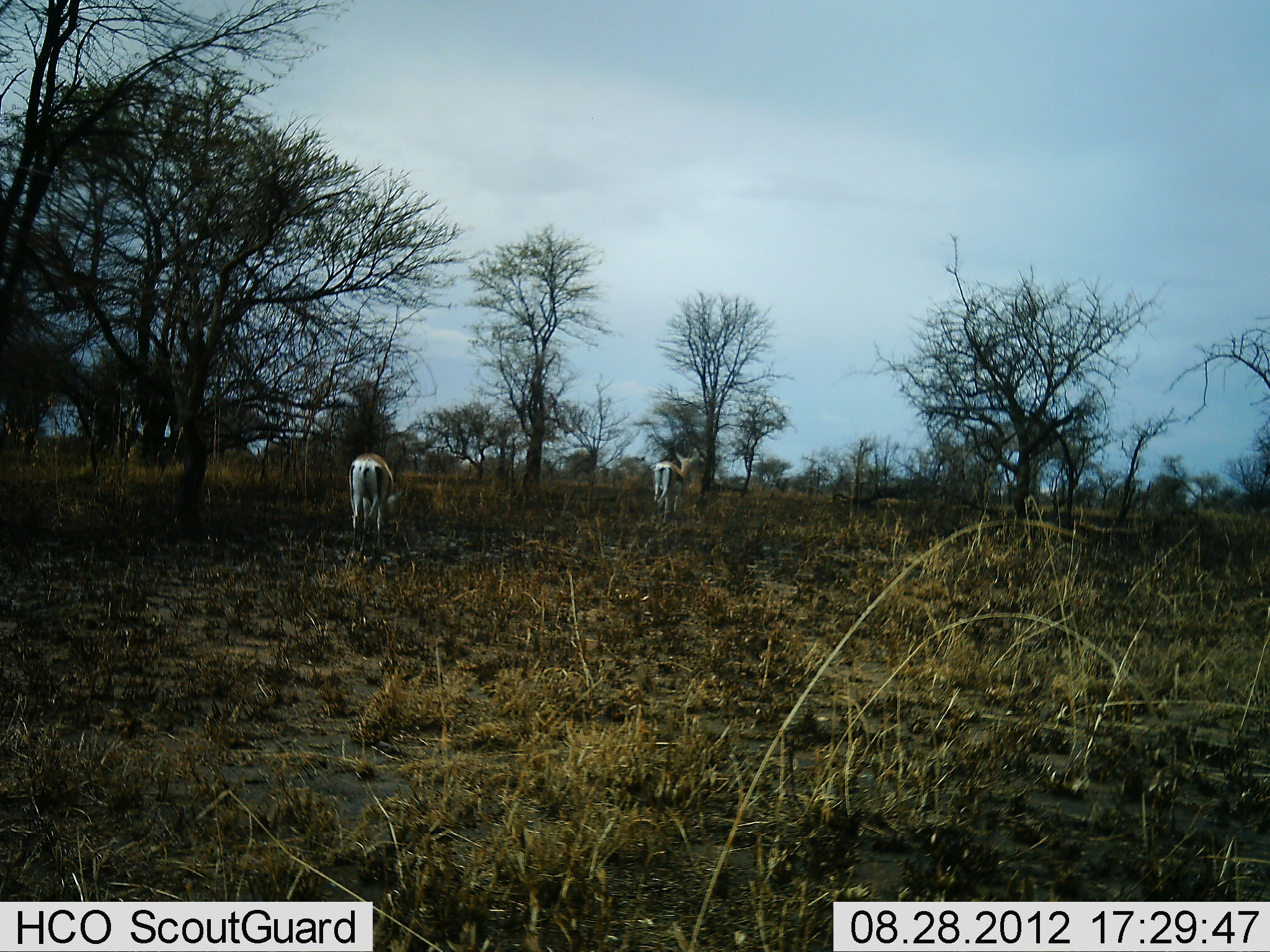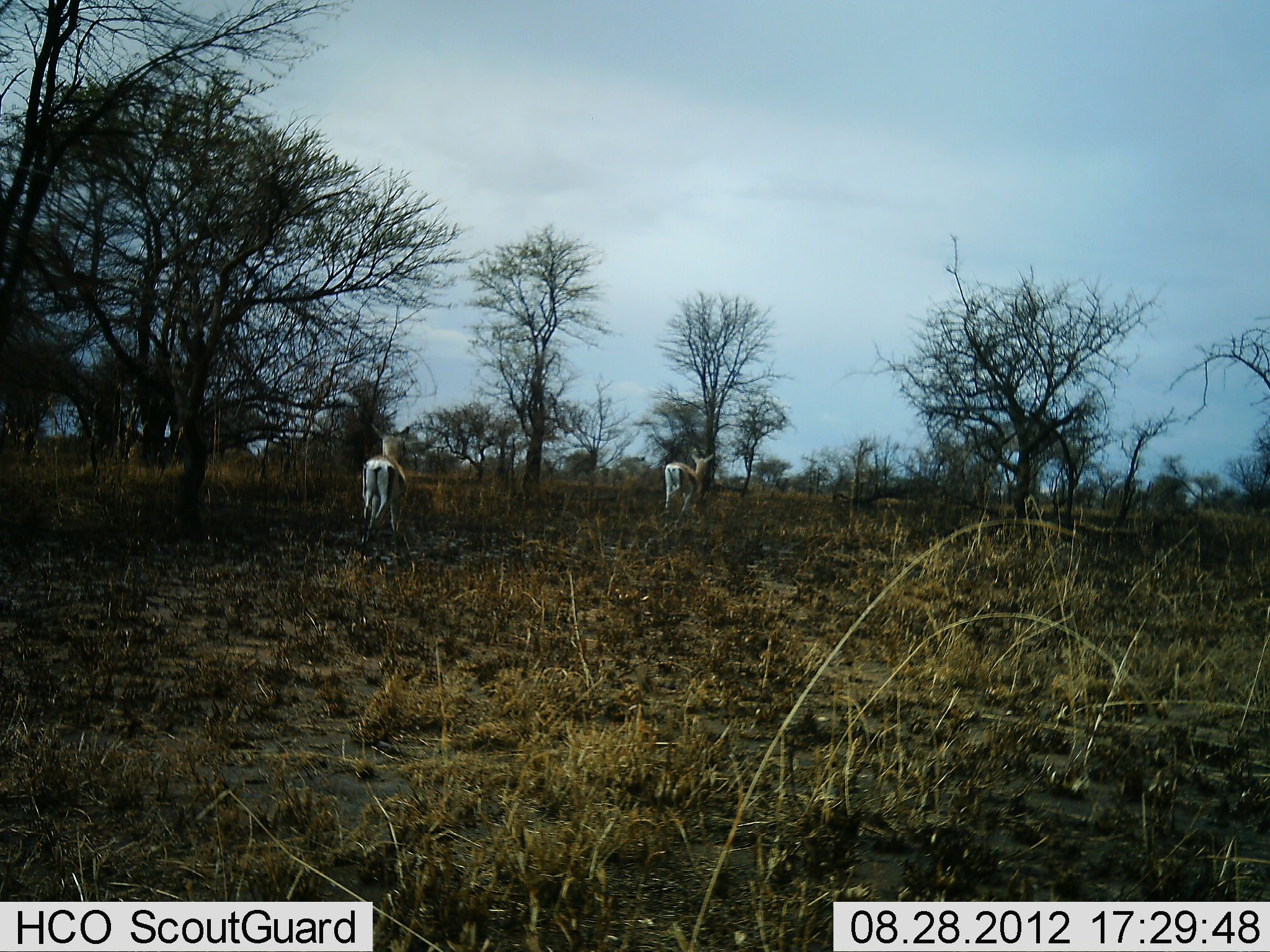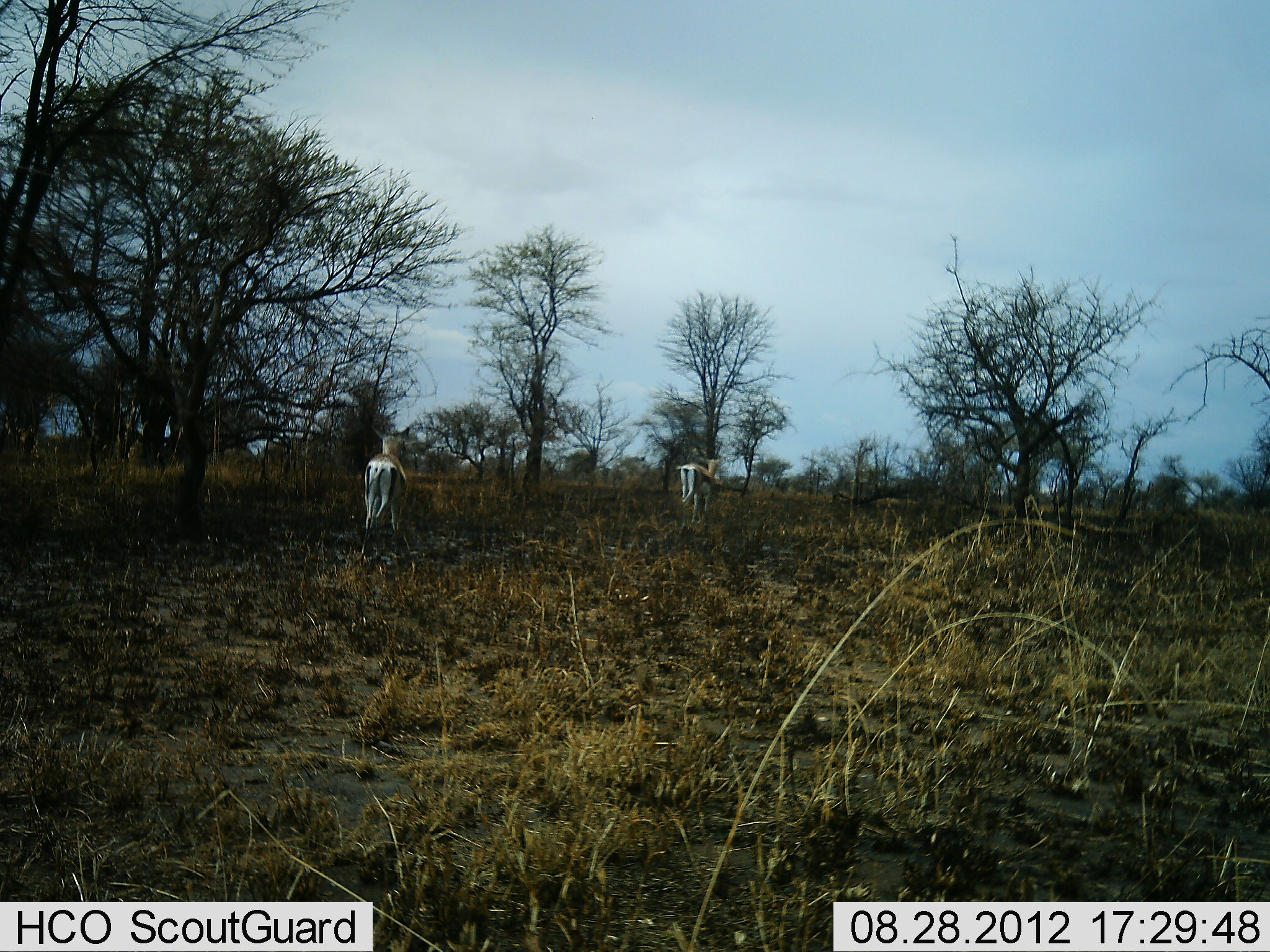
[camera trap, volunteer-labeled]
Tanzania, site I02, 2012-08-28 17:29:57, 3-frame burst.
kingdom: Animalia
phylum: Chordata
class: Mammalia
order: Artiodactyla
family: Bovidae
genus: Nanger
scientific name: Nanger granti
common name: grant's gazelle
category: gazellegrants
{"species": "gazellegrants (grant's gazelle) (Nanger granti)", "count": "2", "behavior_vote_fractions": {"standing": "10%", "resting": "0%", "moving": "90%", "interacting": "0%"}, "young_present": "0%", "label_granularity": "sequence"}